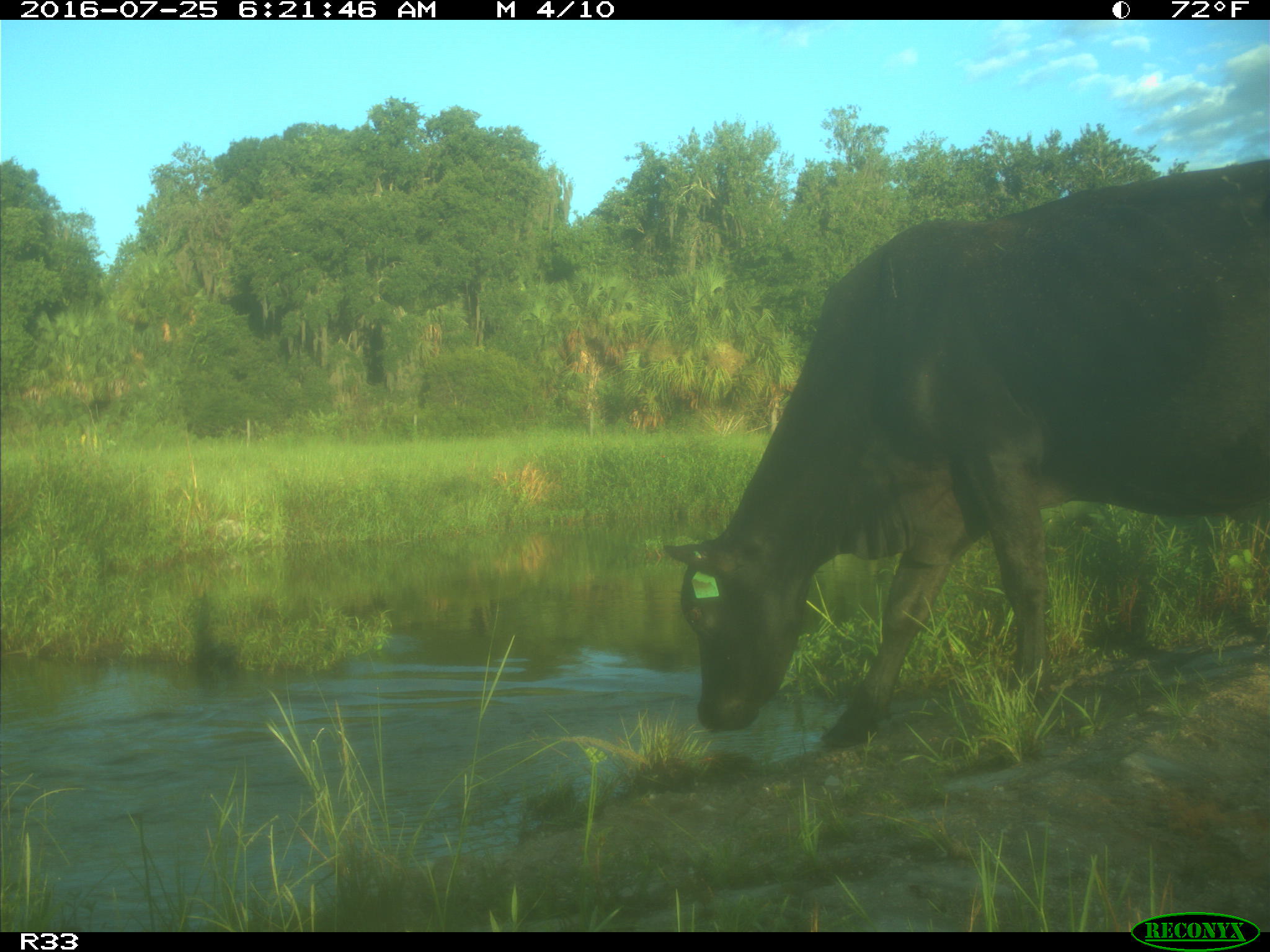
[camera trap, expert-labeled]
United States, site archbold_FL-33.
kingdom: Animalia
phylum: Chordata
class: Mammalia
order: Artiodactyla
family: Bovidae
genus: Bos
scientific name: Bos taurus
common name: domestic cow